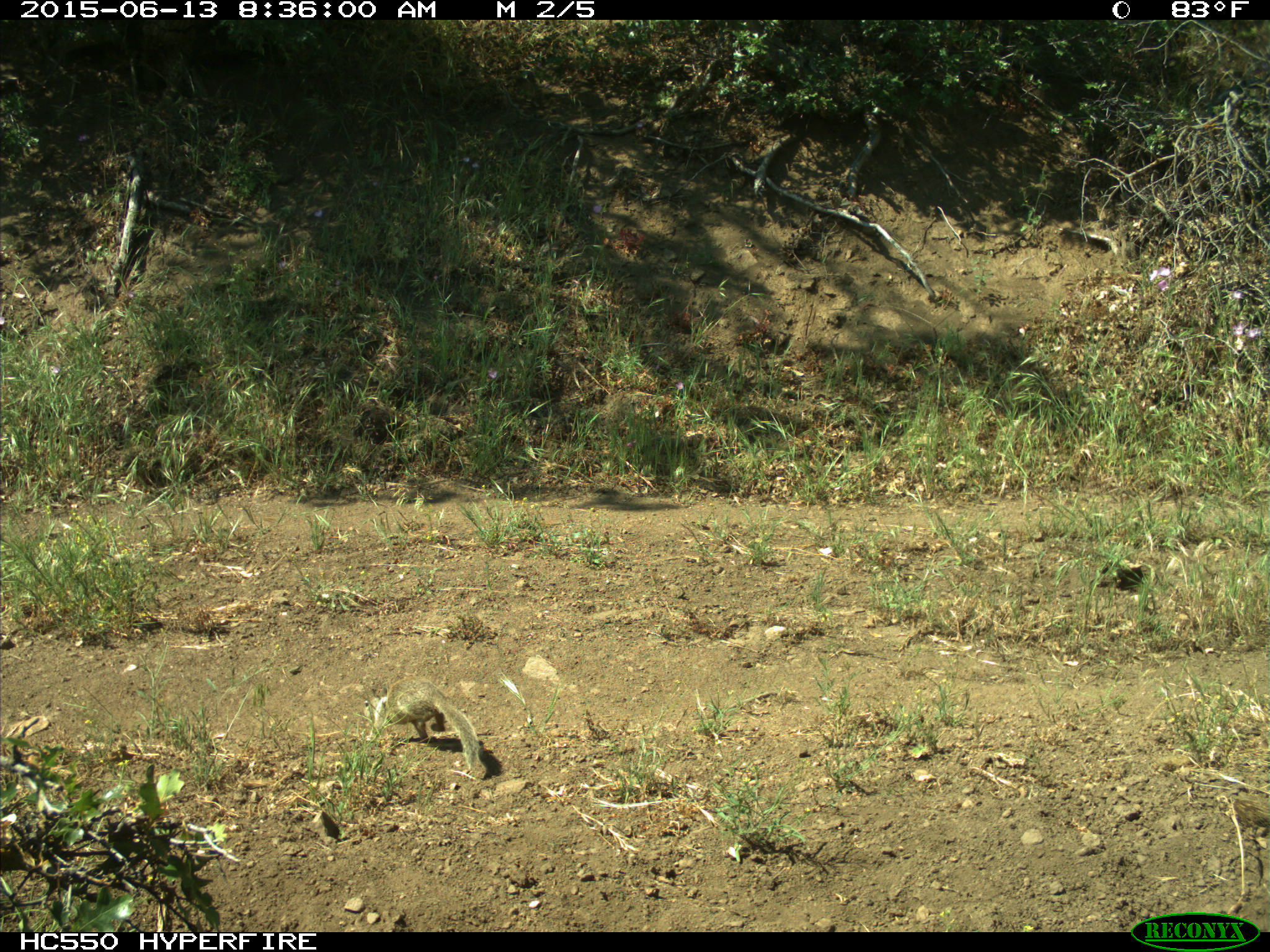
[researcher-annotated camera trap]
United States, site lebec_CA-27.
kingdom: Animalia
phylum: Chordata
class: Mammalia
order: Rodentia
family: Sciuridae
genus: Otospermophilus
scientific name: Otospermophilus beecheyi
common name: california ground squirrel